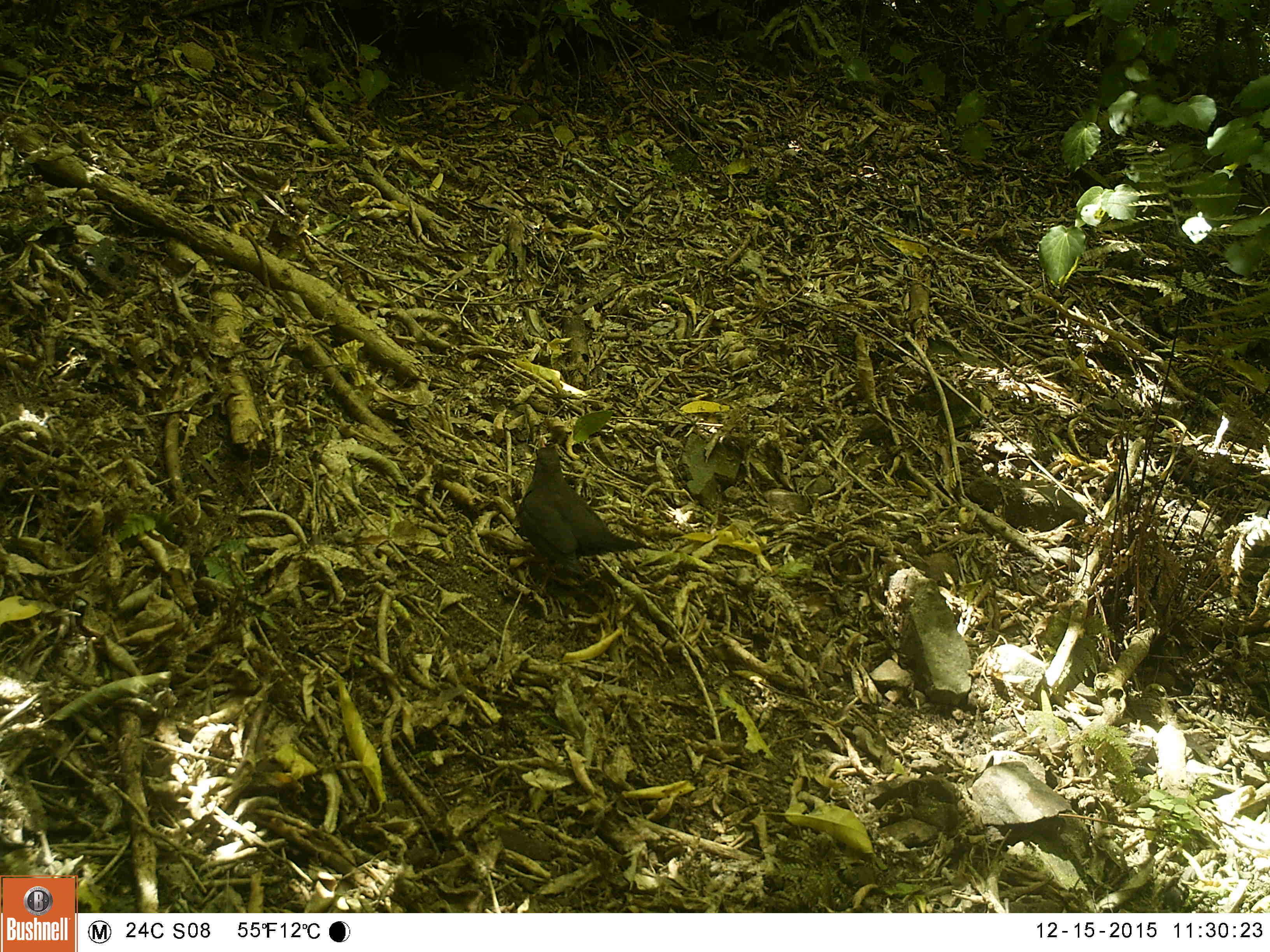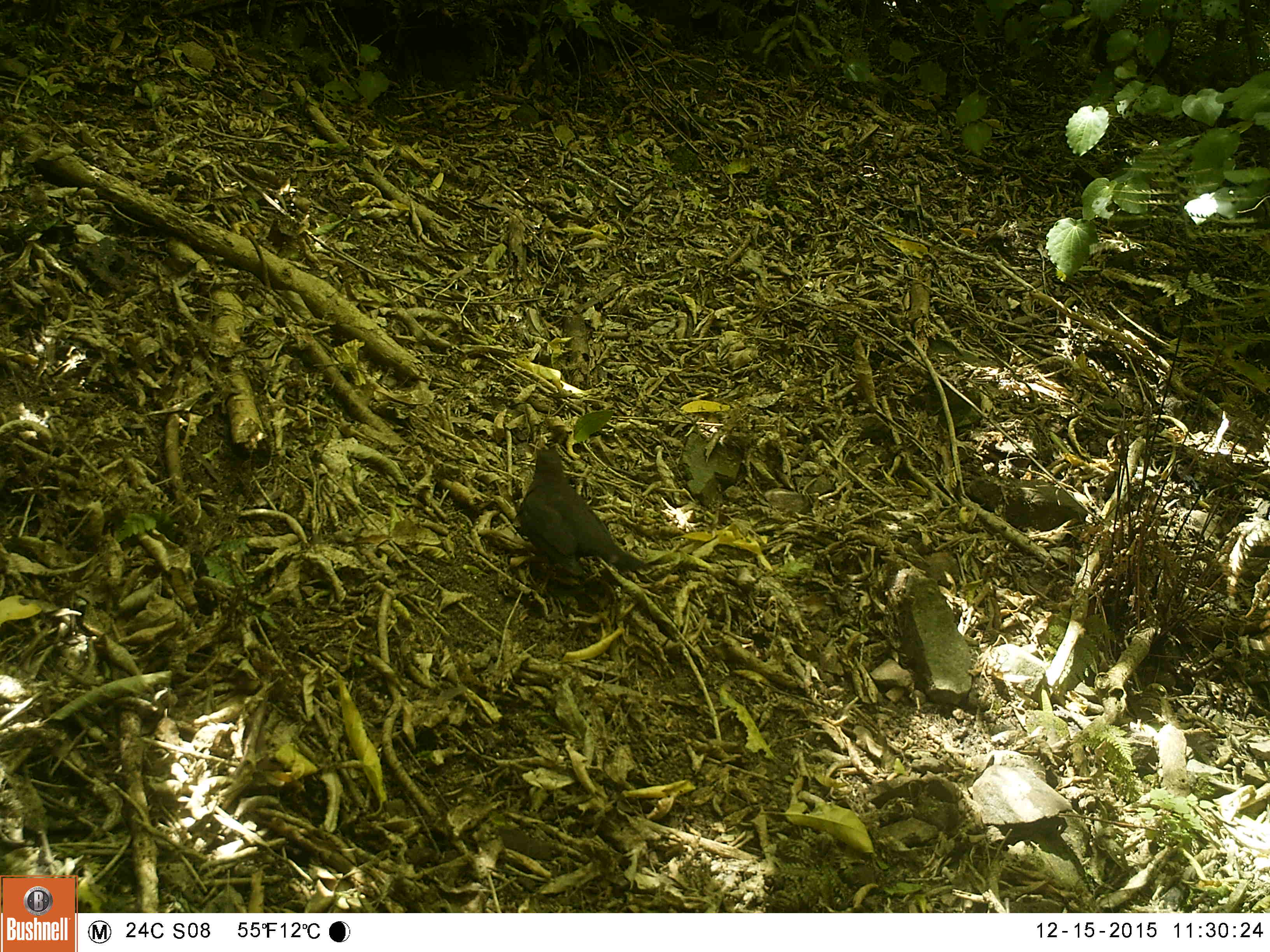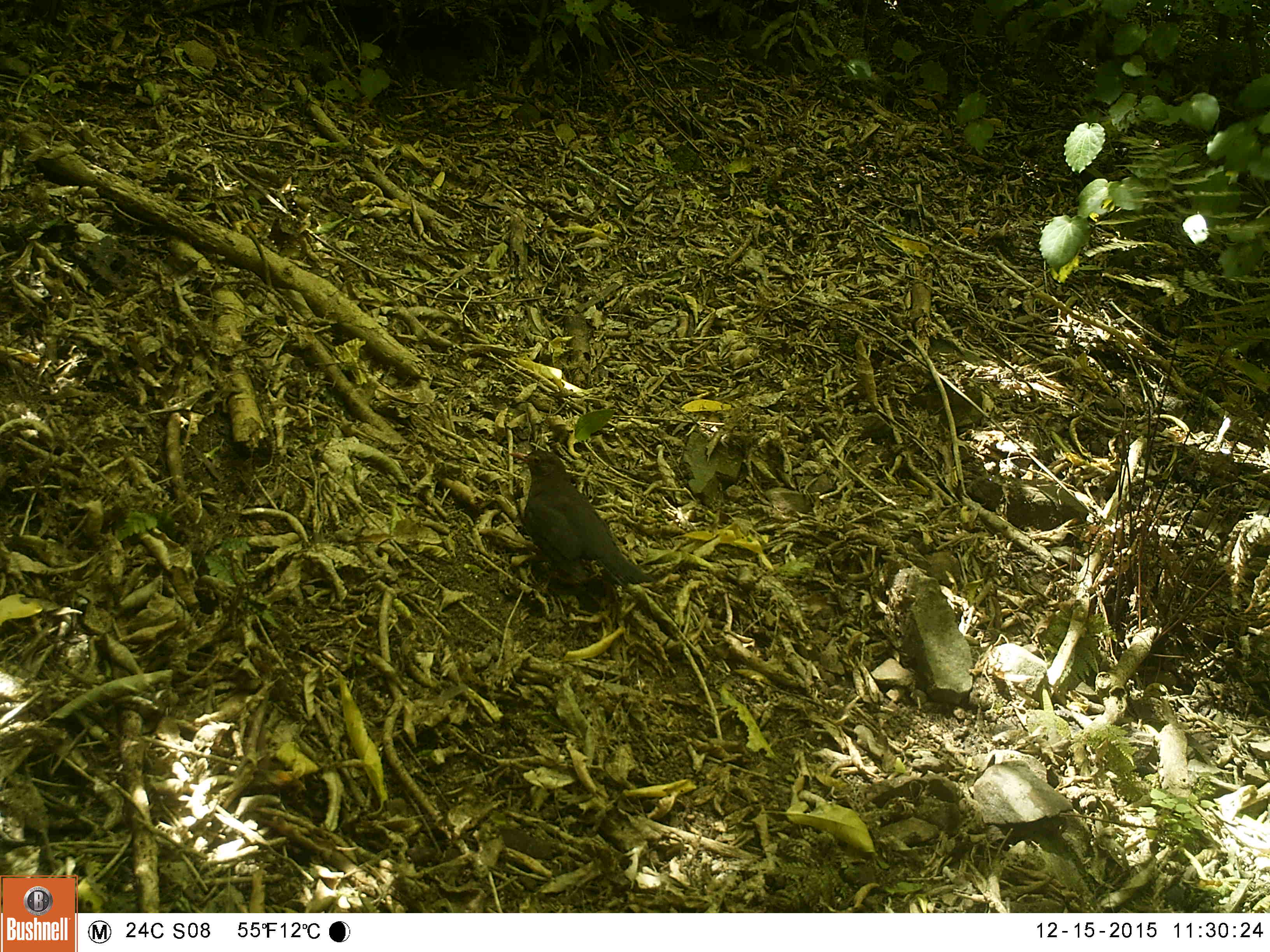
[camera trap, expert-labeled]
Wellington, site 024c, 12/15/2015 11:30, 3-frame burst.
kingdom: Animalia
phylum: Chordata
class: Aves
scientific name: Aves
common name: bird